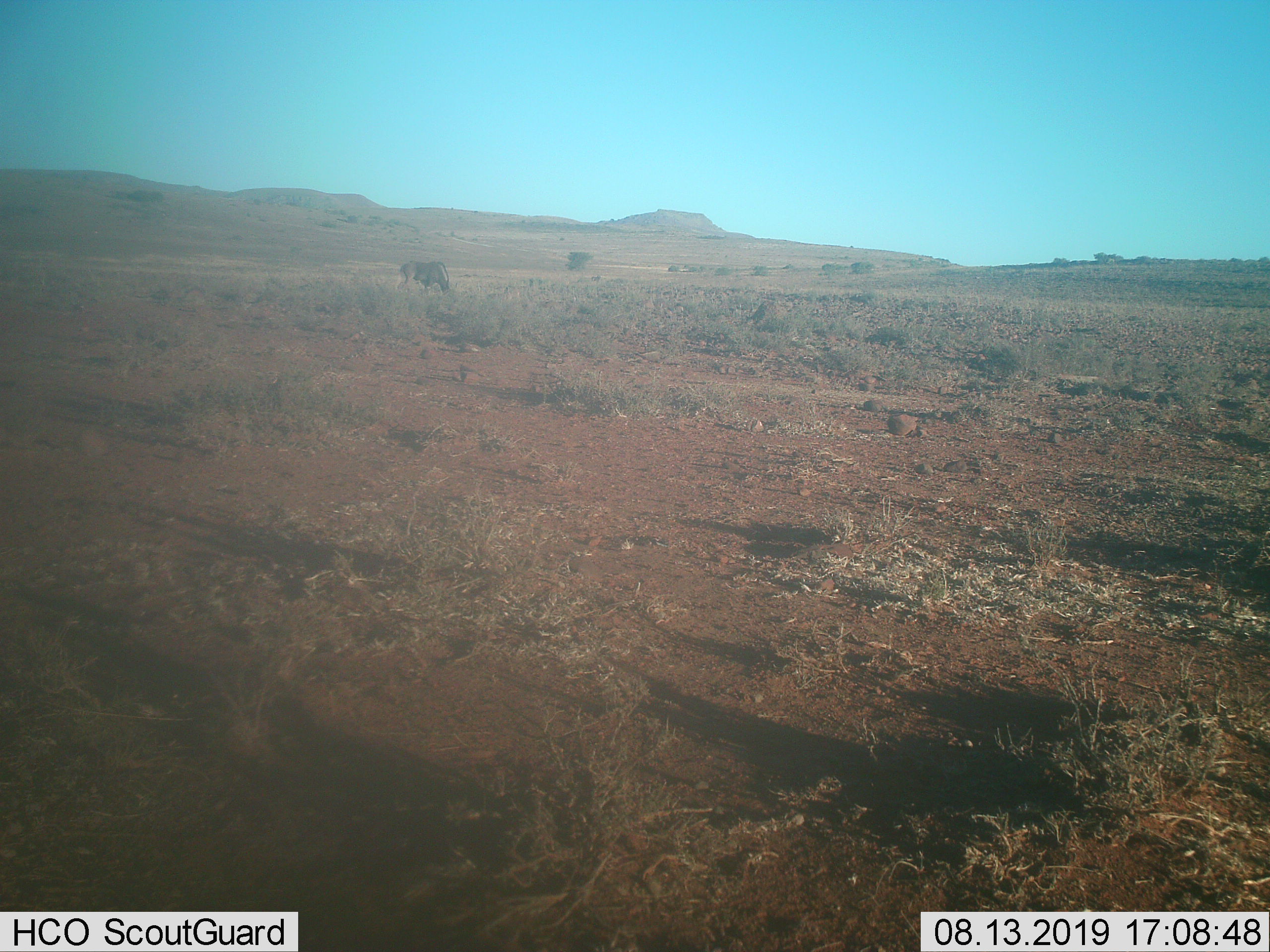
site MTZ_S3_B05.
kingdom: Animalia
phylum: Chordata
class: Mammalia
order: Artiodactyla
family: Bovidae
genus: Connochaetes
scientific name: Connochaetes gnou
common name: black wildebeest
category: wildebeestblack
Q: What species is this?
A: Wildebeestblack (black wildebeest) (Connochaetes gnou).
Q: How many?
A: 1.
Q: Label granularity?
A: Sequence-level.